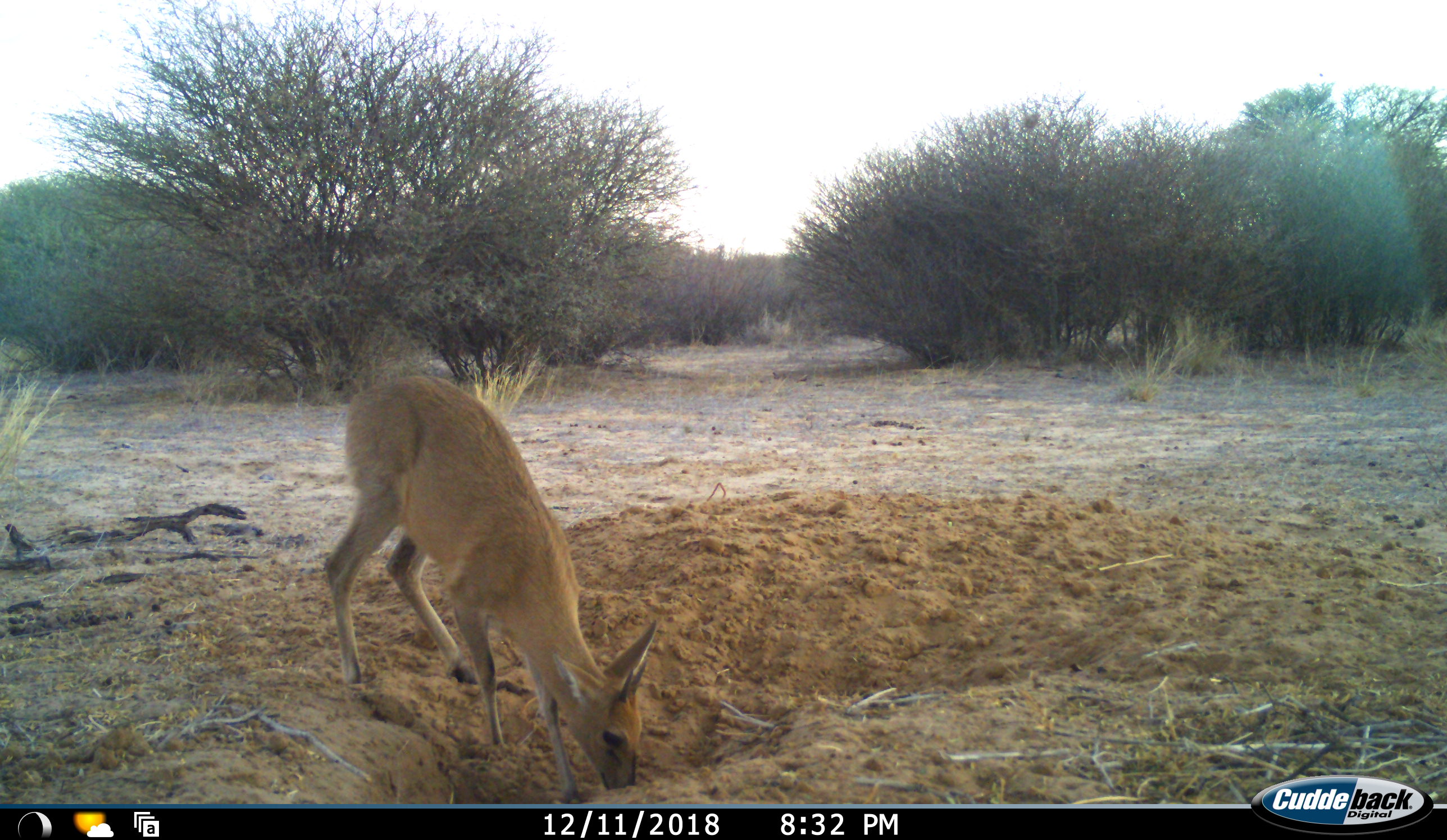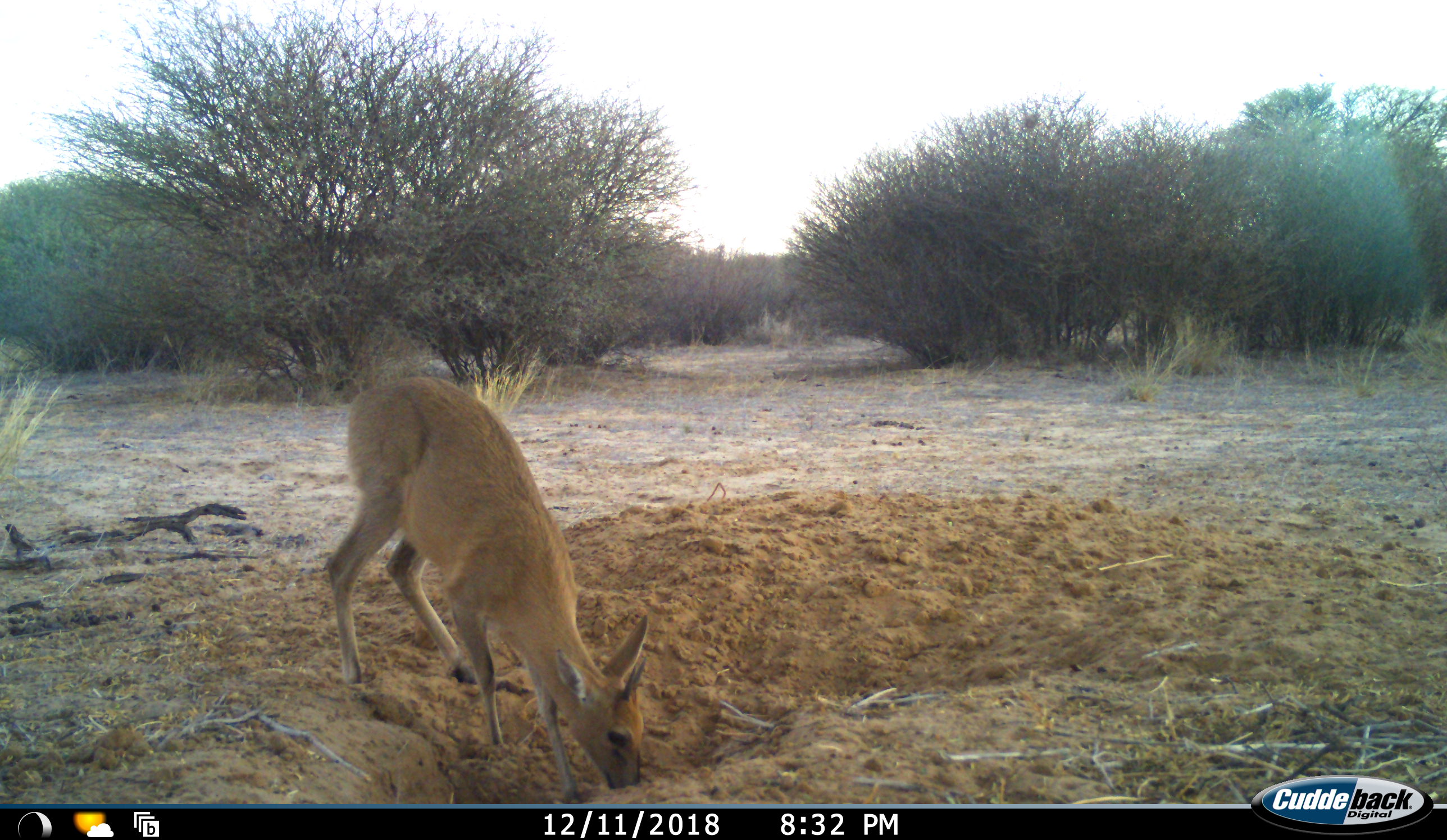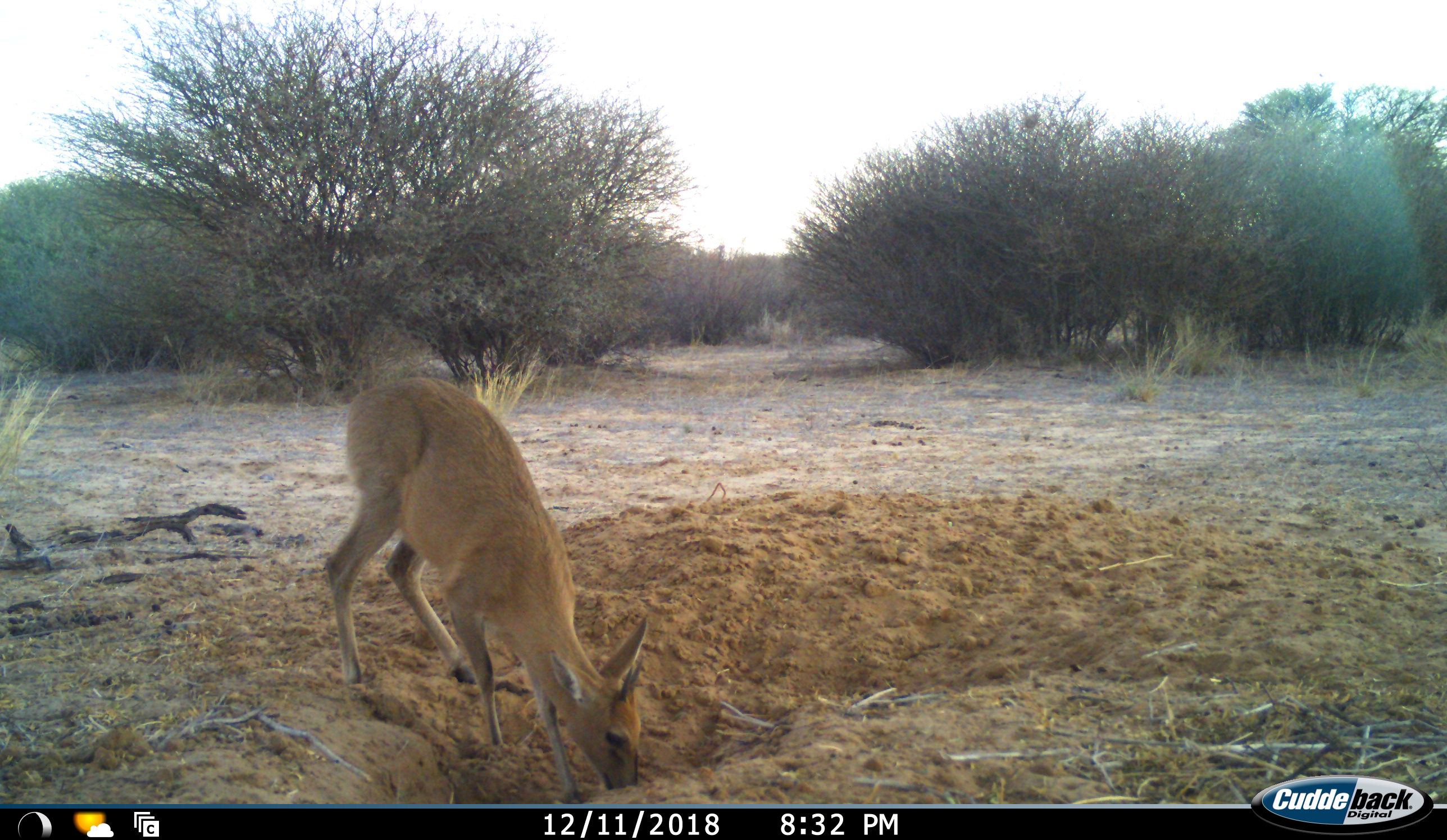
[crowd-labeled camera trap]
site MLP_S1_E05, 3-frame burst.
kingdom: Animalia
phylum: Chordata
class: Mammalia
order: Artiodactyla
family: Bovidae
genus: Sylvicapra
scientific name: Sylvicapra grimmia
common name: common duiker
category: duikercommongrey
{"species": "duikercommongrey (common duiker) (Sylvicapra grimmia)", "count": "1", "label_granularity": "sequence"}